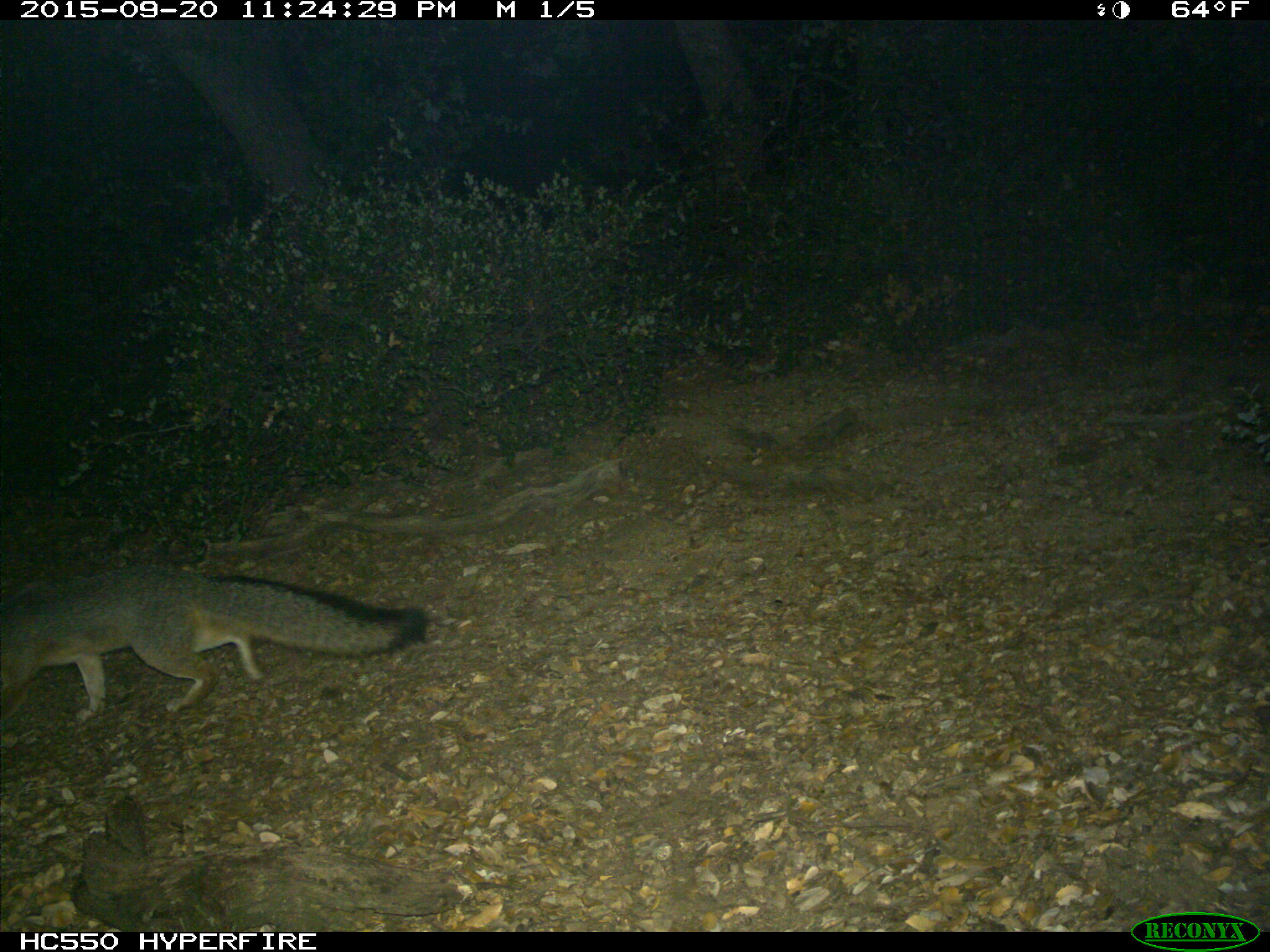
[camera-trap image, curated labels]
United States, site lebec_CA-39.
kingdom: Animalia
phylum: Chordata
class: Mammalia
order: Carnivora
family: Canidae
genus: Urocyon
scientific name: Urocyon cinereoargenteus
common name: gray fox